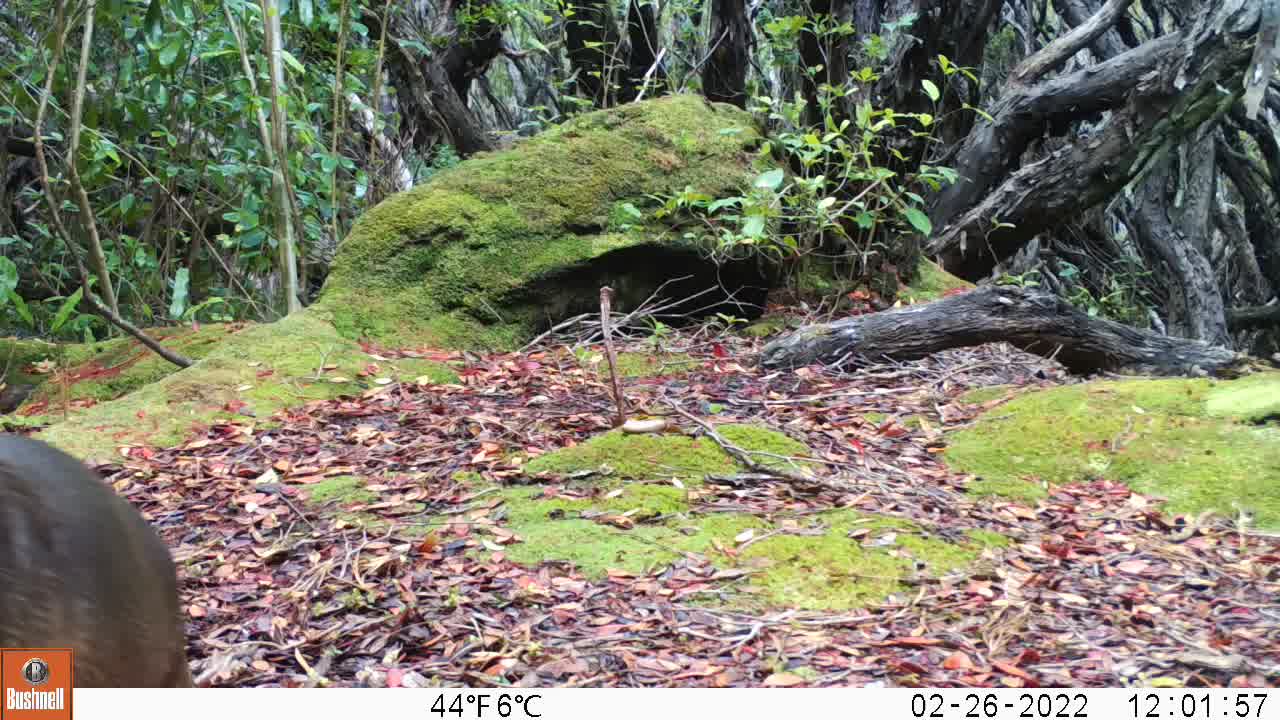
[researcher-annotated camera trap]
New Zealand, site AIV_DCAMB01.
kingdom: Animalia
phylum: Chordata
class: Mammalia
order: Carnivora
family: Otariidae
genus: Phocarctos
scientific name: Phocarctos hookeri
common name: new zealand sea lion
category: sealion